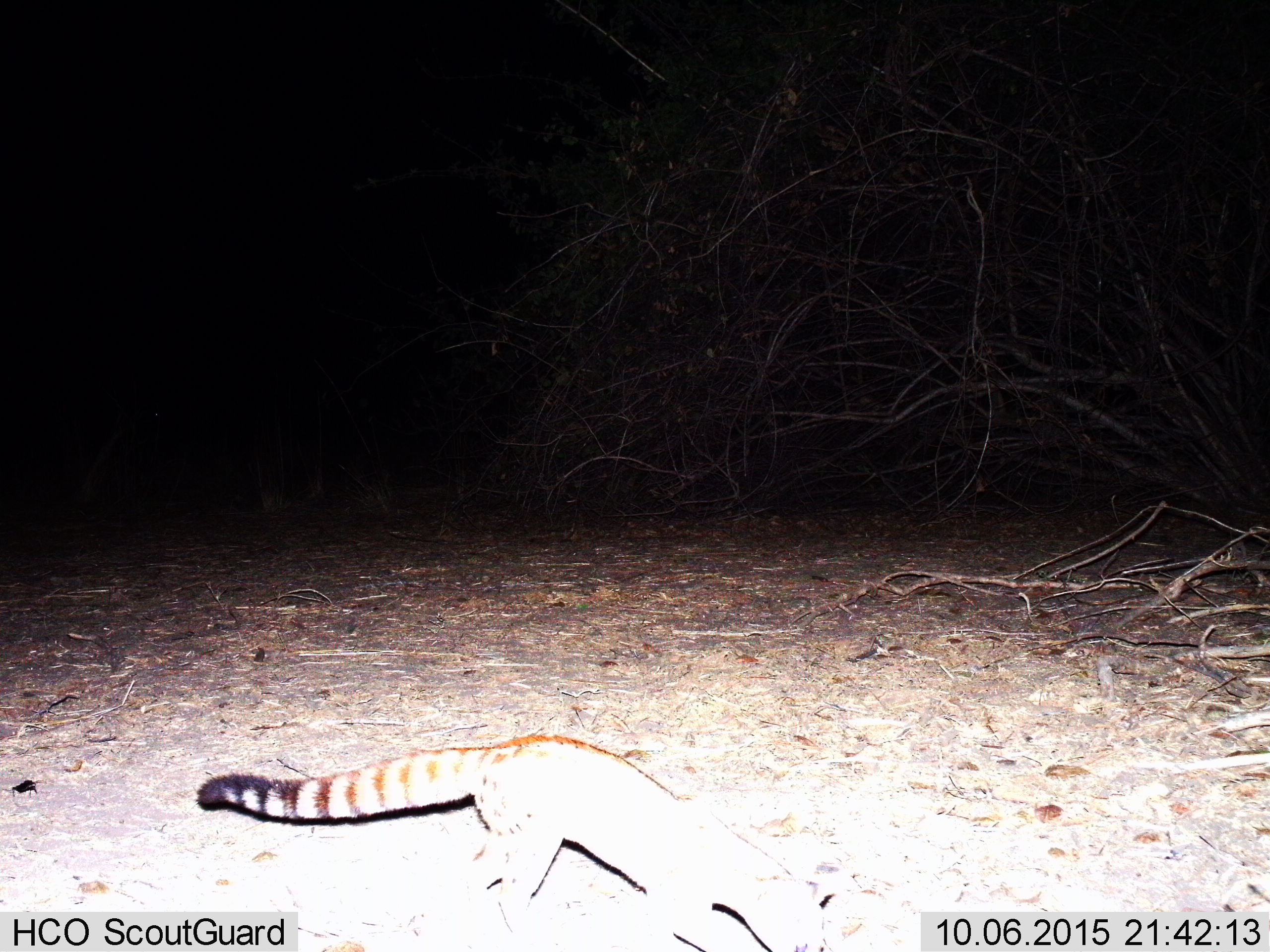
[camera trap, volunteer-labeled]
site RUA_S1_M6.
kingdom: Animalia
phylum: Chordata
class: Mammalia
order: Carnivora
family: Viverridae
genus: Genetta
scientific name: Genetta genetta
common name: small-spotted genet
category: genetcommonsmallspotted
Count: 1.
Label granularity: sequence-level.